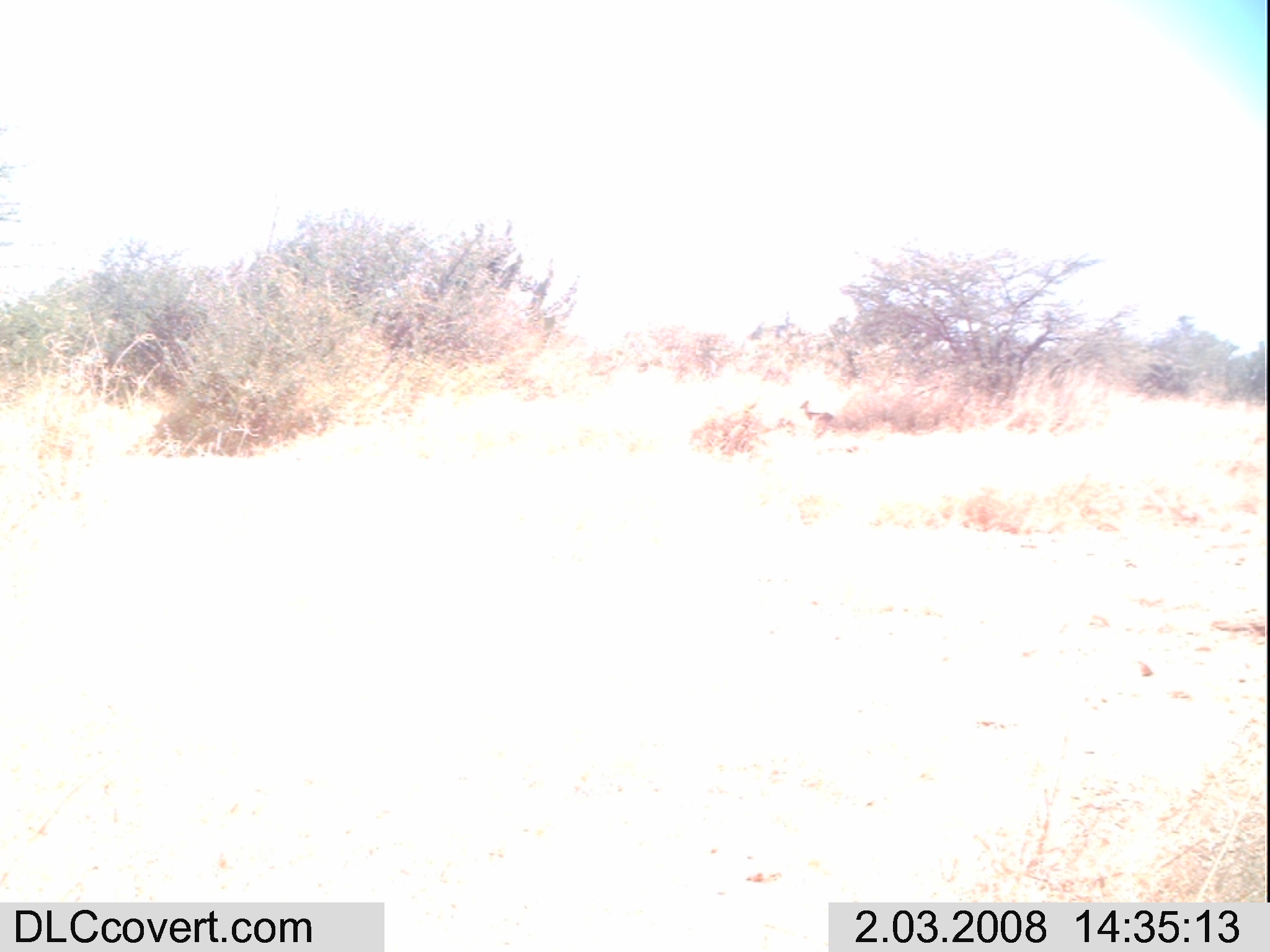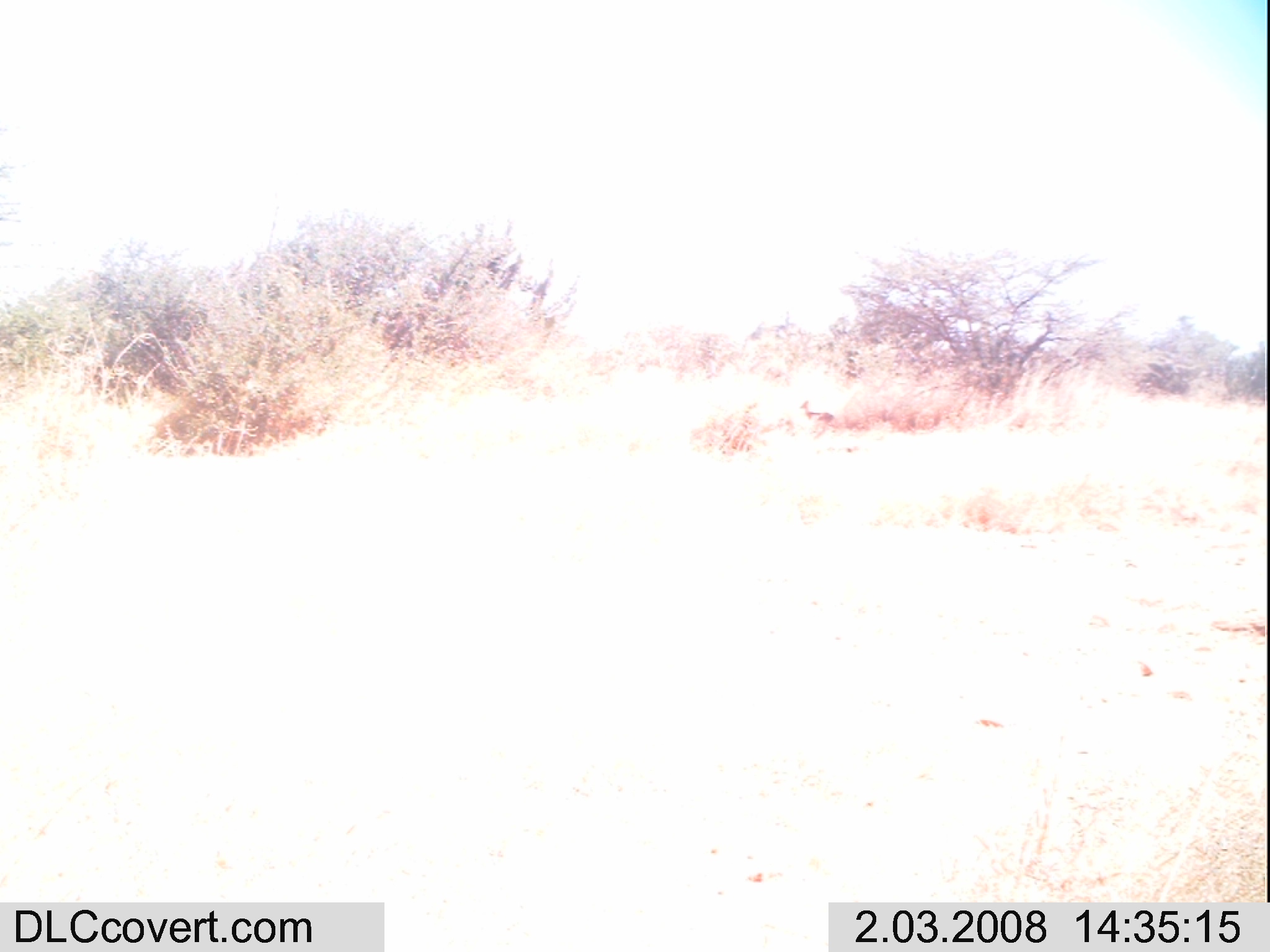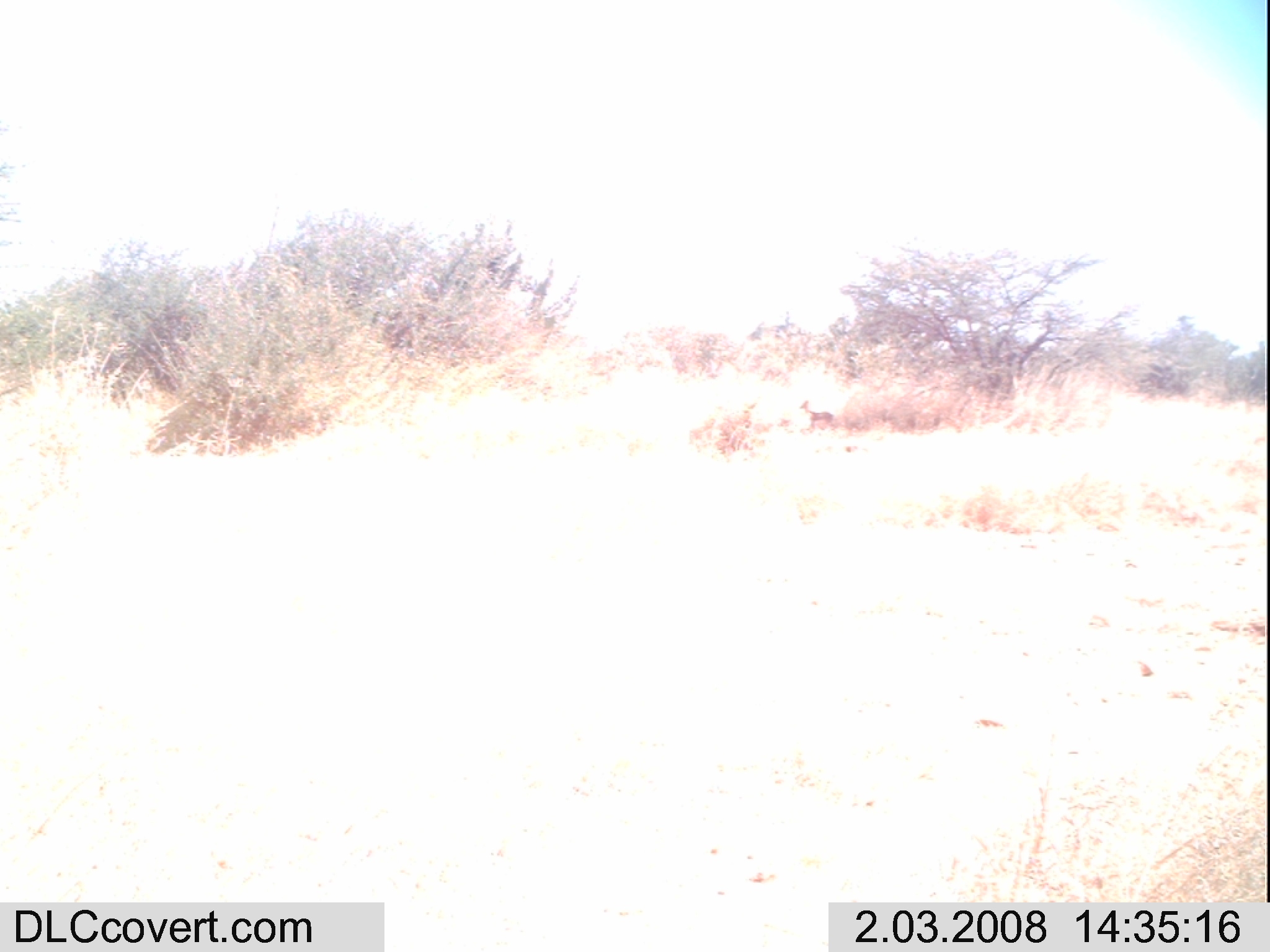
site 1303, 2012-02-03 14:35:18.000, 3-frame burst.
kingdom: Animalia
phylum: Chordata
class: Mammalia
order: Artiodactyla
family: Bovidae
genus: Madoqua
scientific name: Madoqua guentheri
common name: günther's dik-dik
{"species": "Madoqua guentheri (günther's dik-dik)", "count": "1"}